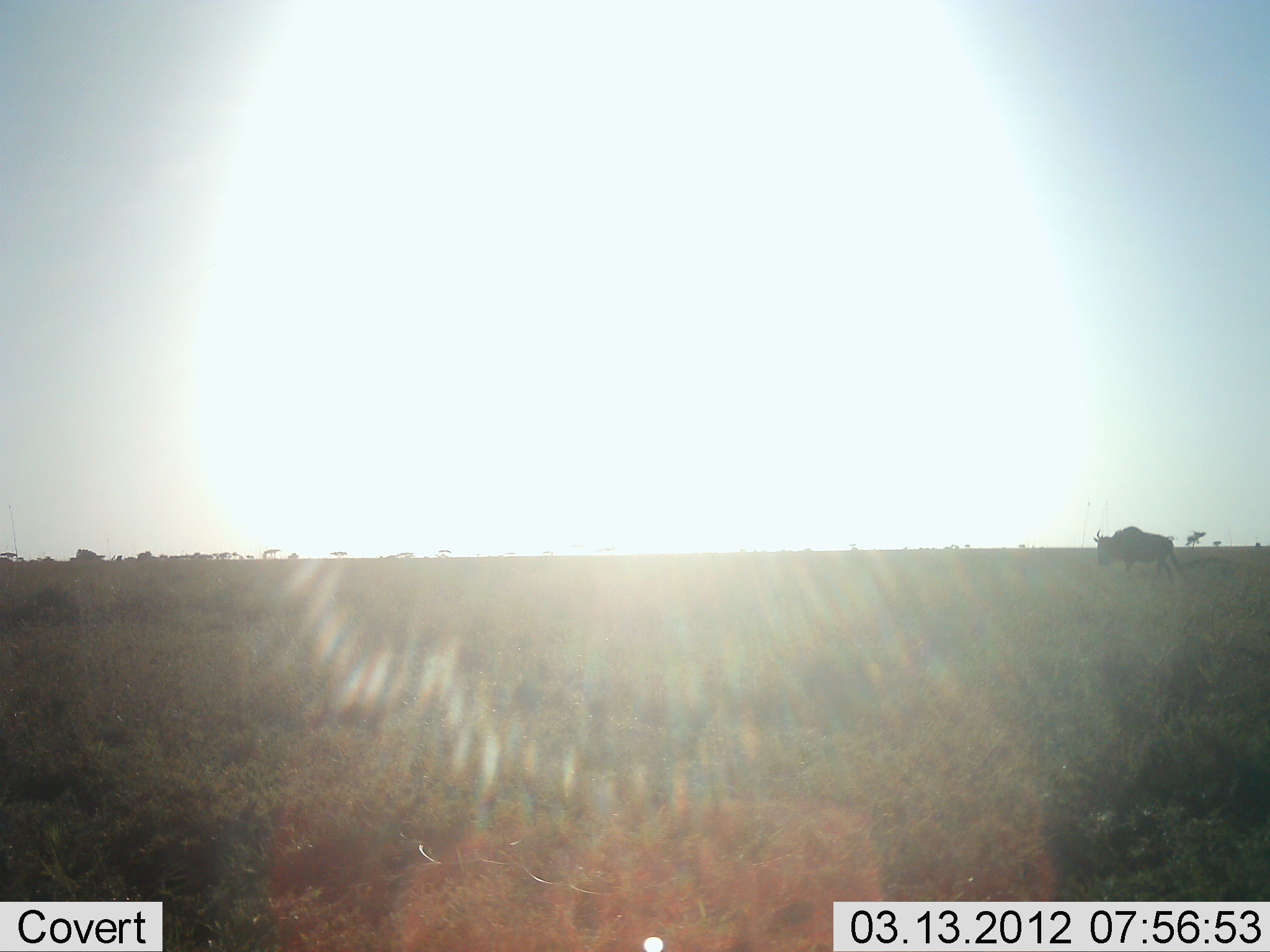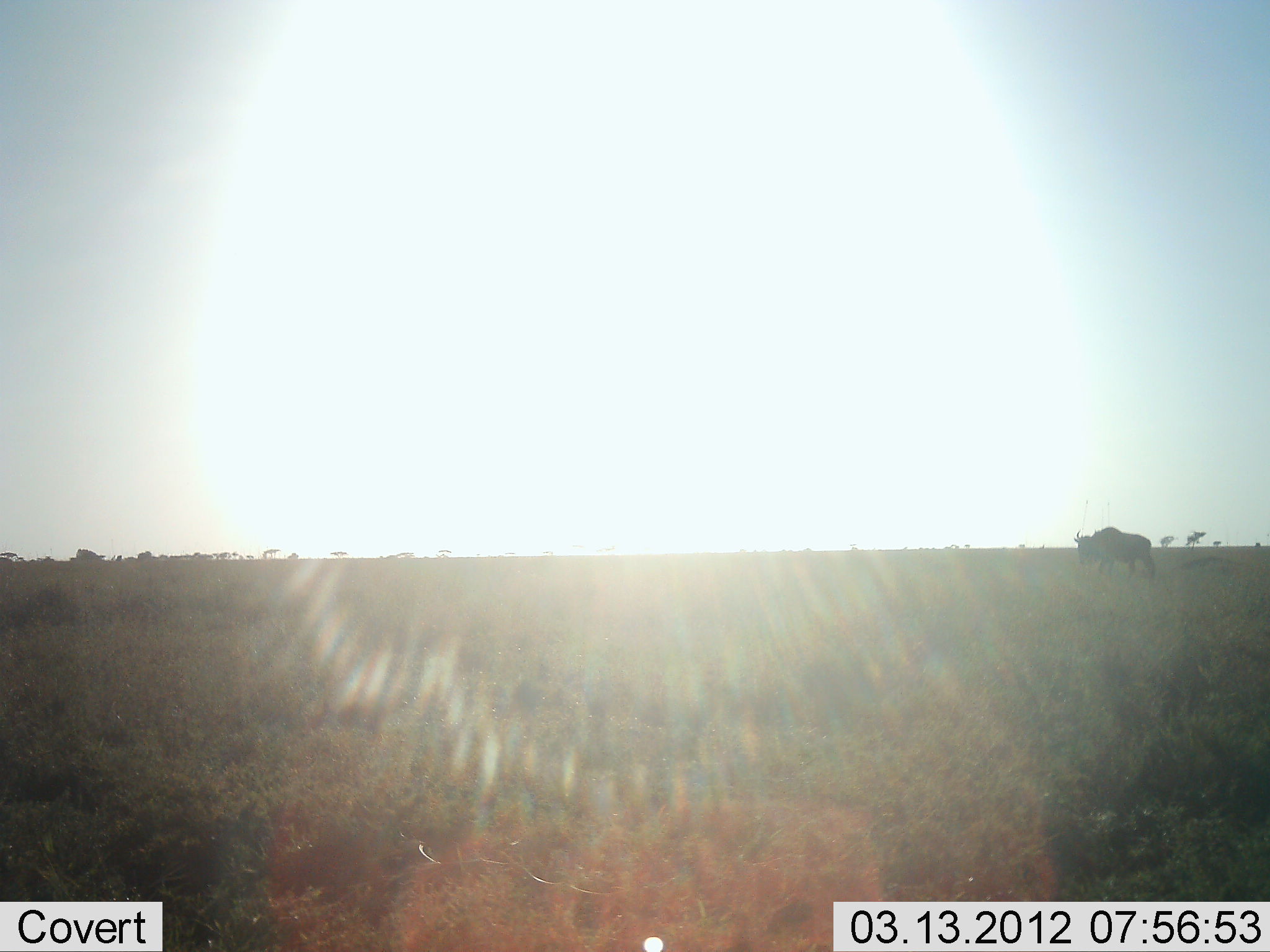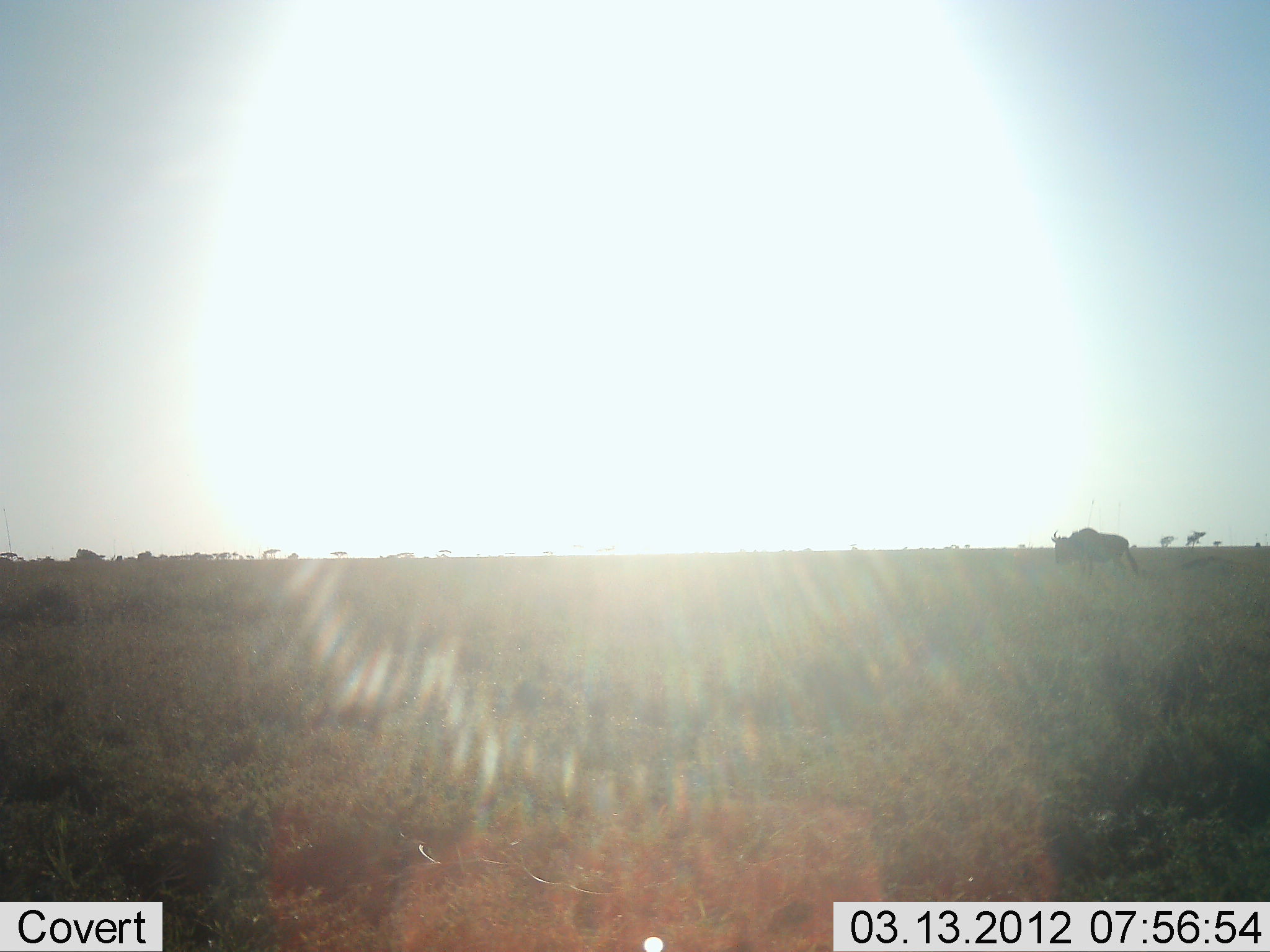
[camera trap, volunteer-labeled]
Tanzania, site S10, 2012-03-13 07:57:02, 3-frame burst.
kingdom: Animalia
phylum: Chordata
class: Mammalia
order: Artiodactyla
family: Bovidae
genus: Connochaetes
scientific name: Connochaetes taurinus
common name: blue wildebeest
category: wildebeest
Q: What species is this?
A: Wildebeest (blue wildebeest) (Connochaetes taurinus).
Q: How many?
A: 1.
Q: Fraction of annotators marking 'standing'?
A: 6%.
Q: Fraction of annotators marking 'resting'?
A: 0%.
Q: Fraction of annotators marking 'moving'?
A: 94%.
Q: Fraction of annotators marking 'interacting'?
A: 0%.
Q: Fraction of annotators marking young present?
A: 0%.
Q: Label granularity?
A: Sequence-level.